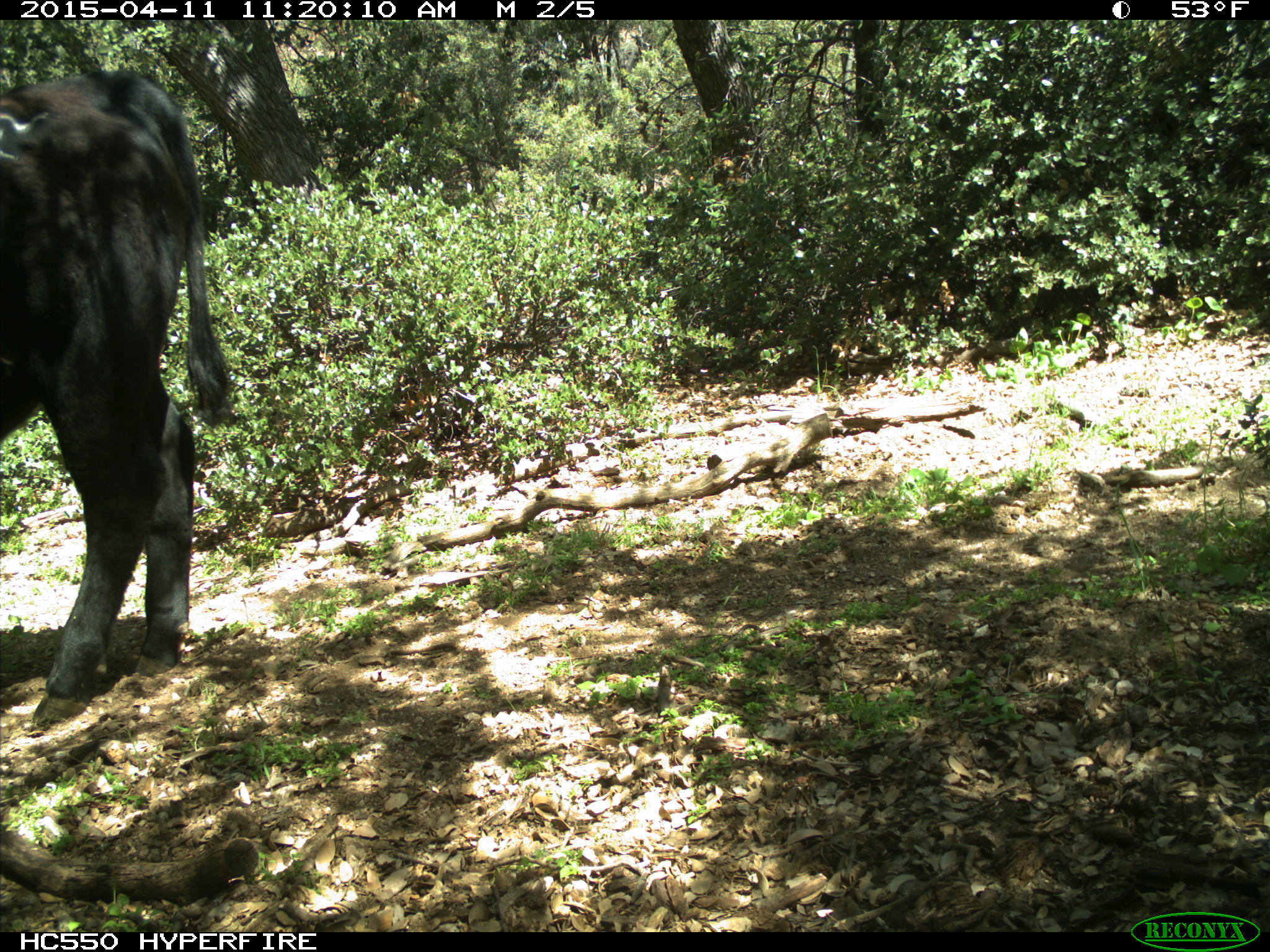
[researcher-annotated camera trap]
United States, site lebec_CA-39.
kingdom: Animalia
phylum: Chordata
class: Mammalia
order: Artiodactyla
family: Bovidae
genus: Bos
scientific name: Bos taurus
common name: domestic cow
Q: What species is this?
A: Bos taurus (domestic cow).